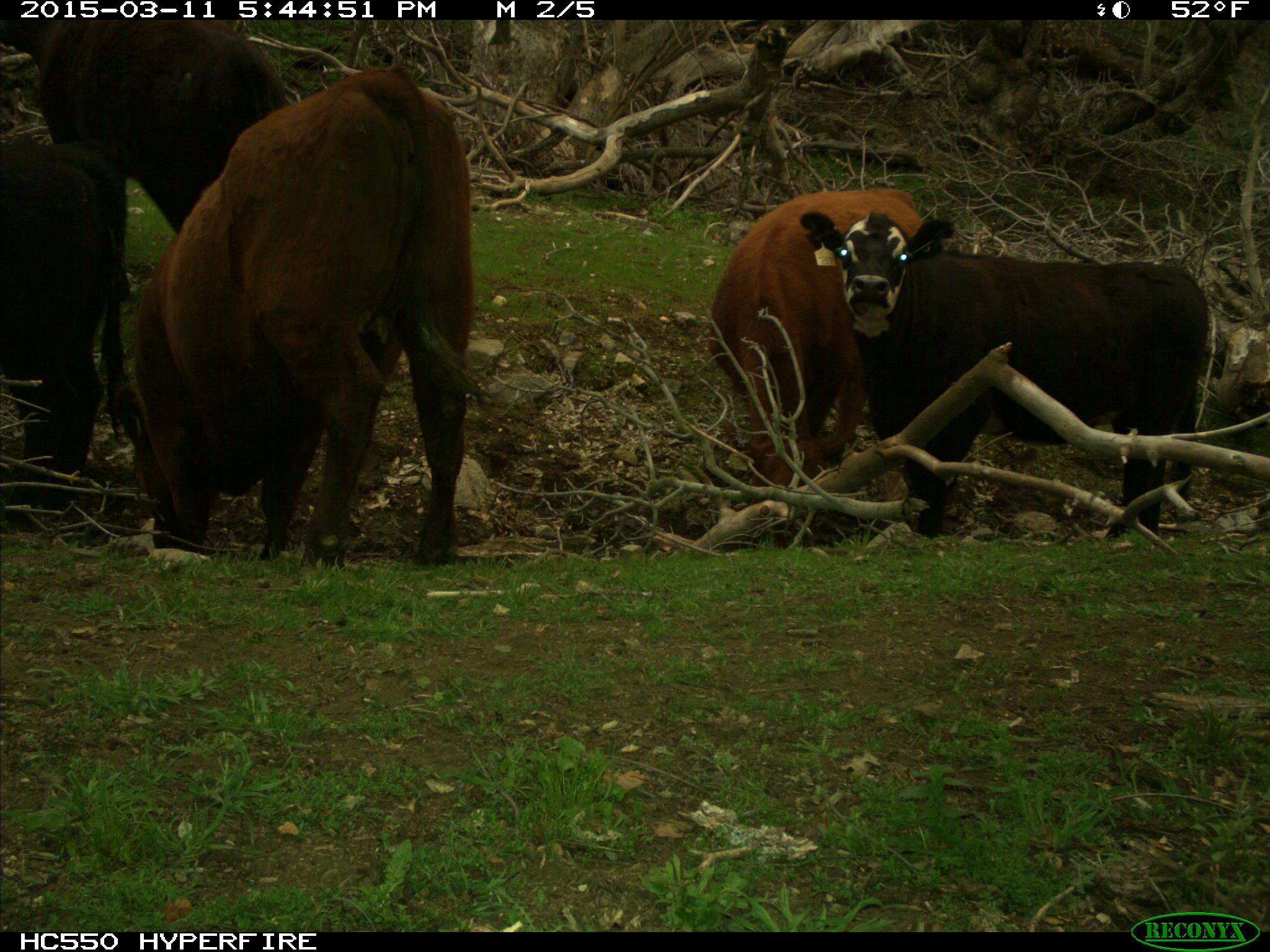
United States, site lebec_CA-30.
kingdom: Animalia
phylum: Chordata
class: Mammalia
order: Artiodactyla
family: Bovidae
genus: Bos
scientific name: Bos taurus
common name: domestic cow